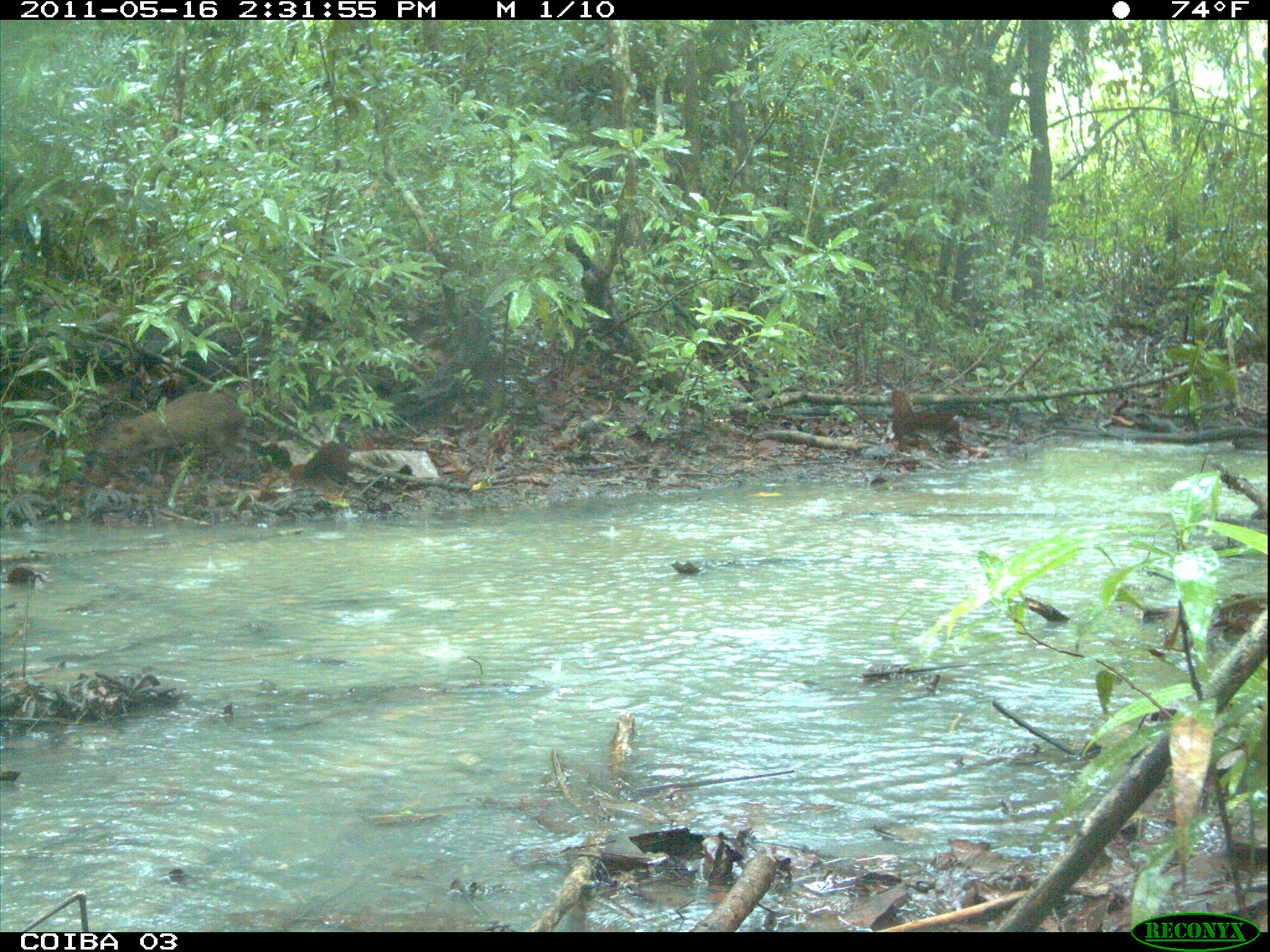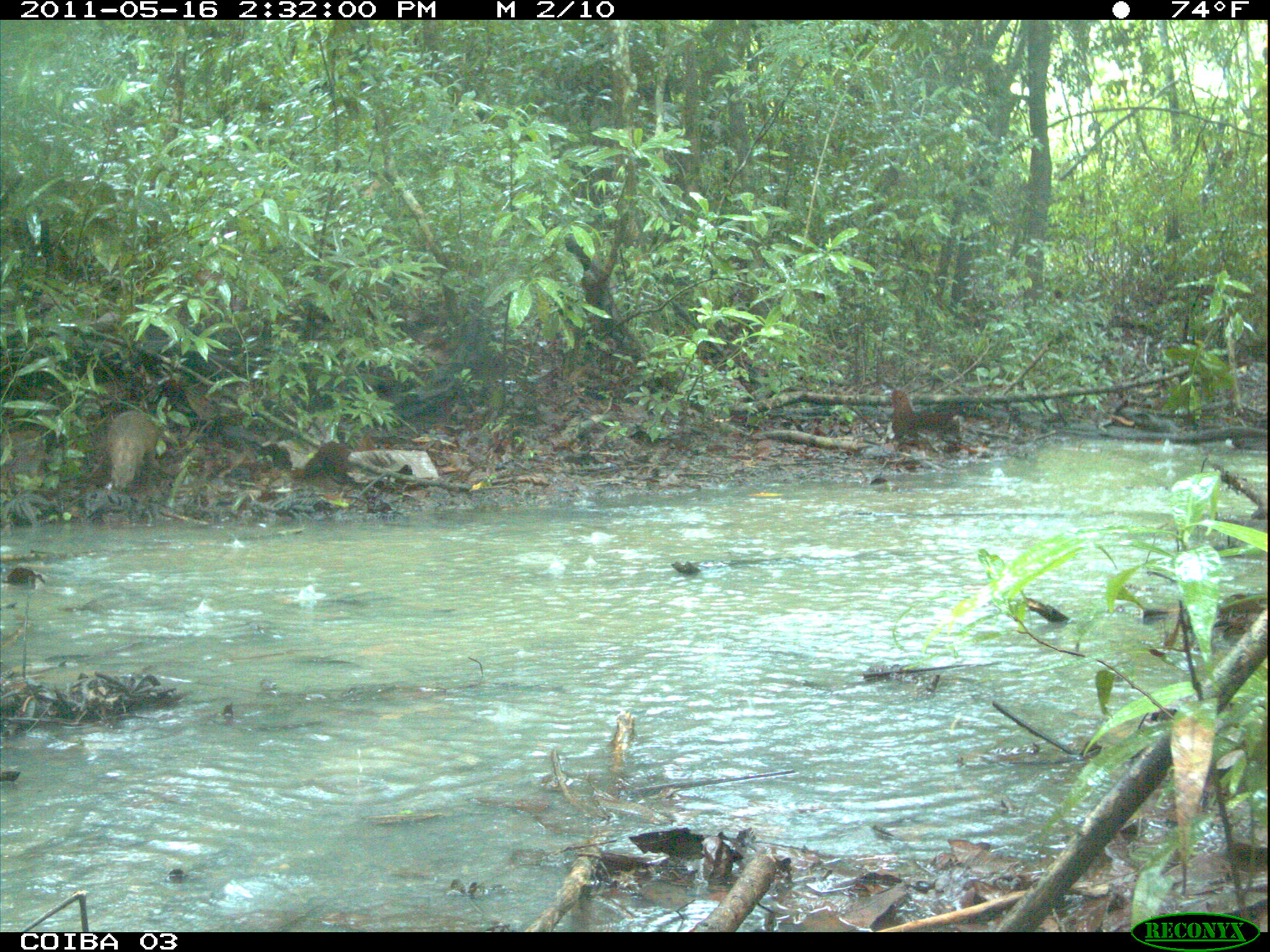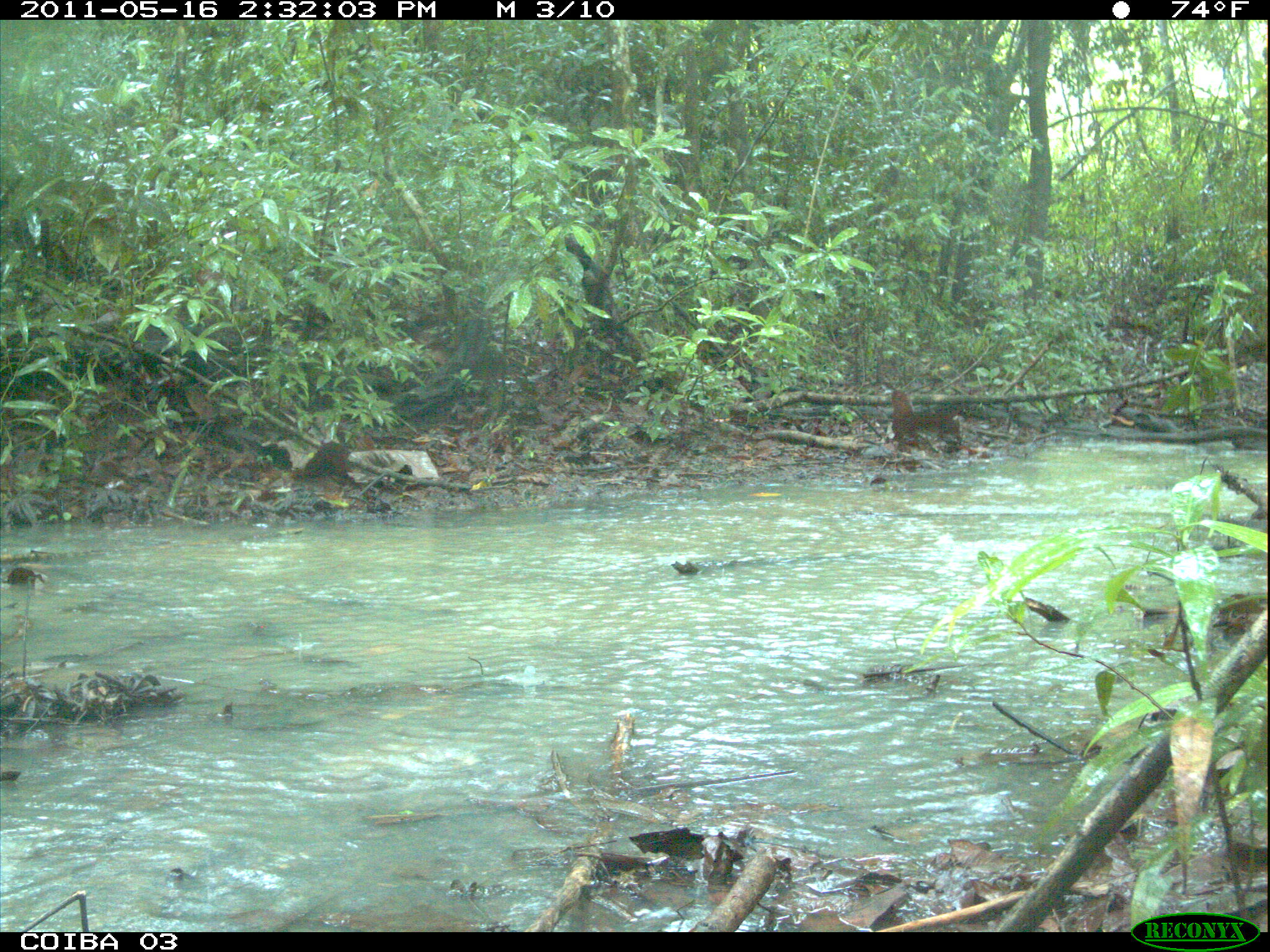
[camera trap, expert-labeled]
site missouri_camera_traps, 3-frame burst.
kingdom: Animalia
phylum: Chordata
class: Mammalia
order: Rodentia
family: Dasyproctidae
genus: Dasyprocta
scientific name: Dasyprocta coibae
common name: coiban agouti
Coiban agouti (Dasyprocta coibae). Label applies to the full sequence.